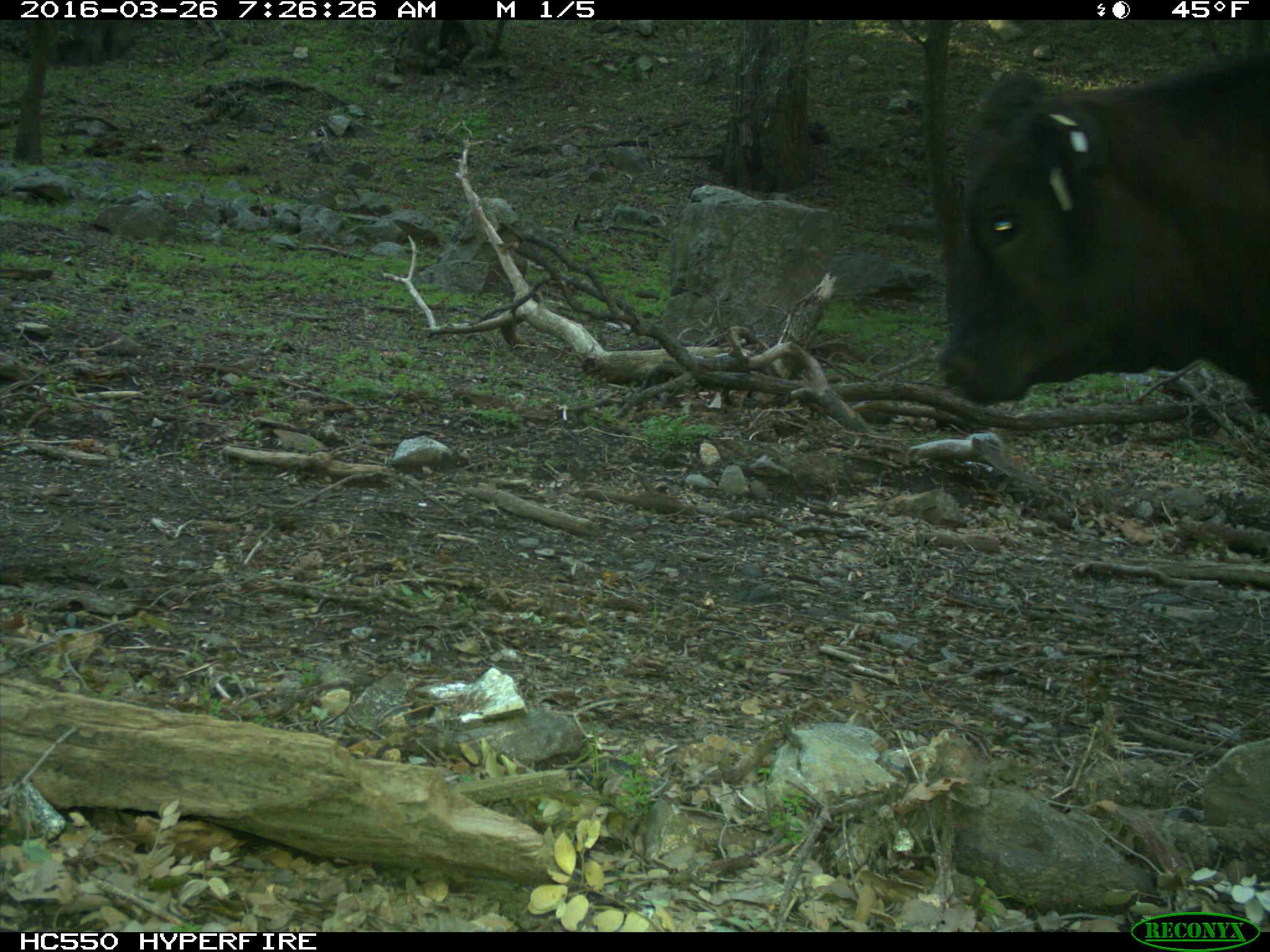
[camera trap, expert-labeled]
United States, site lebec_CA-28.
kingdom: Animalia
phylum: Chordata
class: Mammalia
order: Artiodactyla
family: Bovidae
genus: Bos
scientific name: Bos taurus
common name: domestic cow